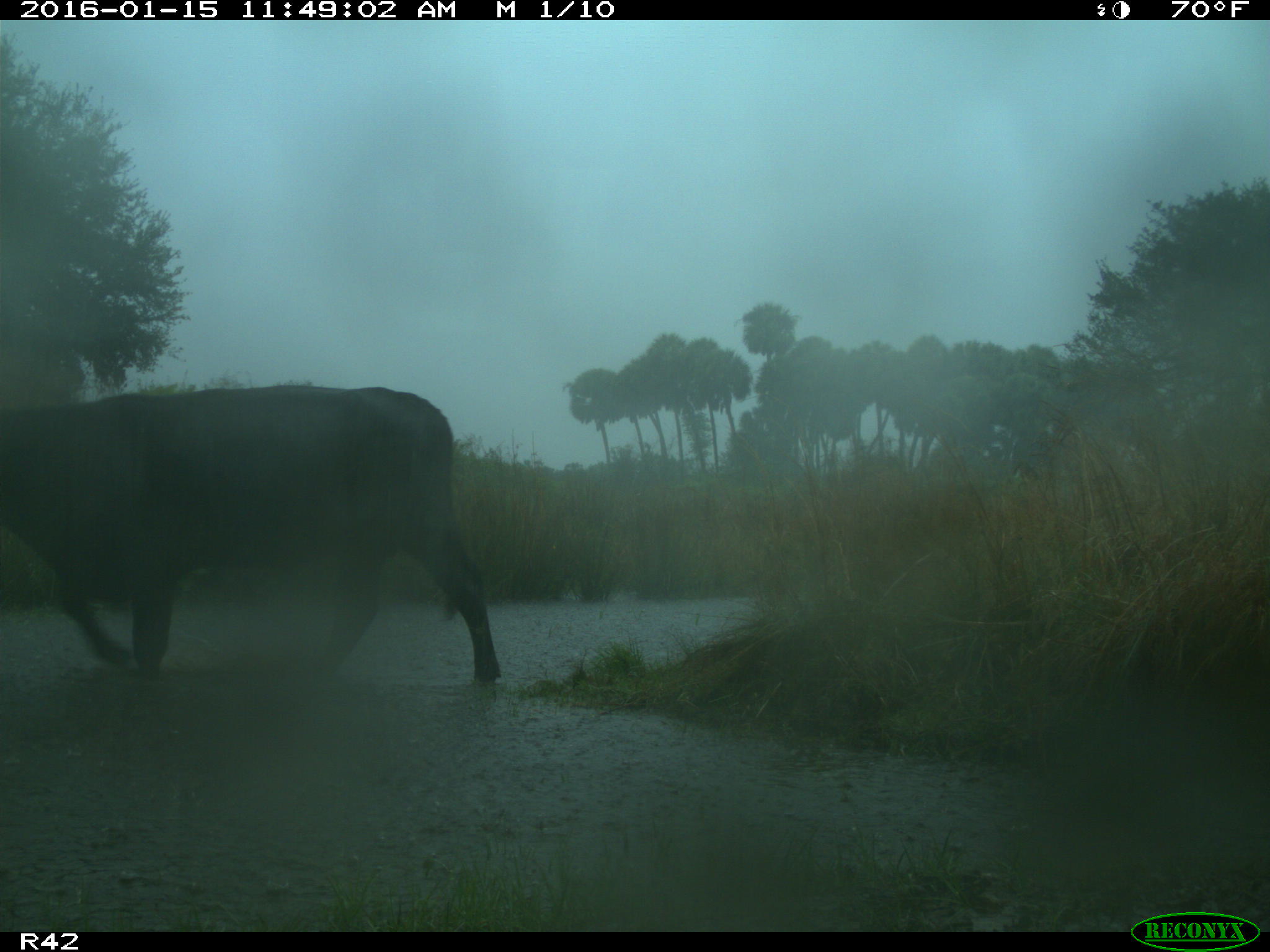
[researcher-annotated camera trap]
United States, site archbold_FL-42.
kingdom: Animalia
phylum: Chordata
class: Mammalia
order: Artiodactyla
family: Bovidae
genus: Bos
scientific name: Bos taurus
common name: domestic cow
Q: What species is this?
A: Bos taurus (domestic cow).